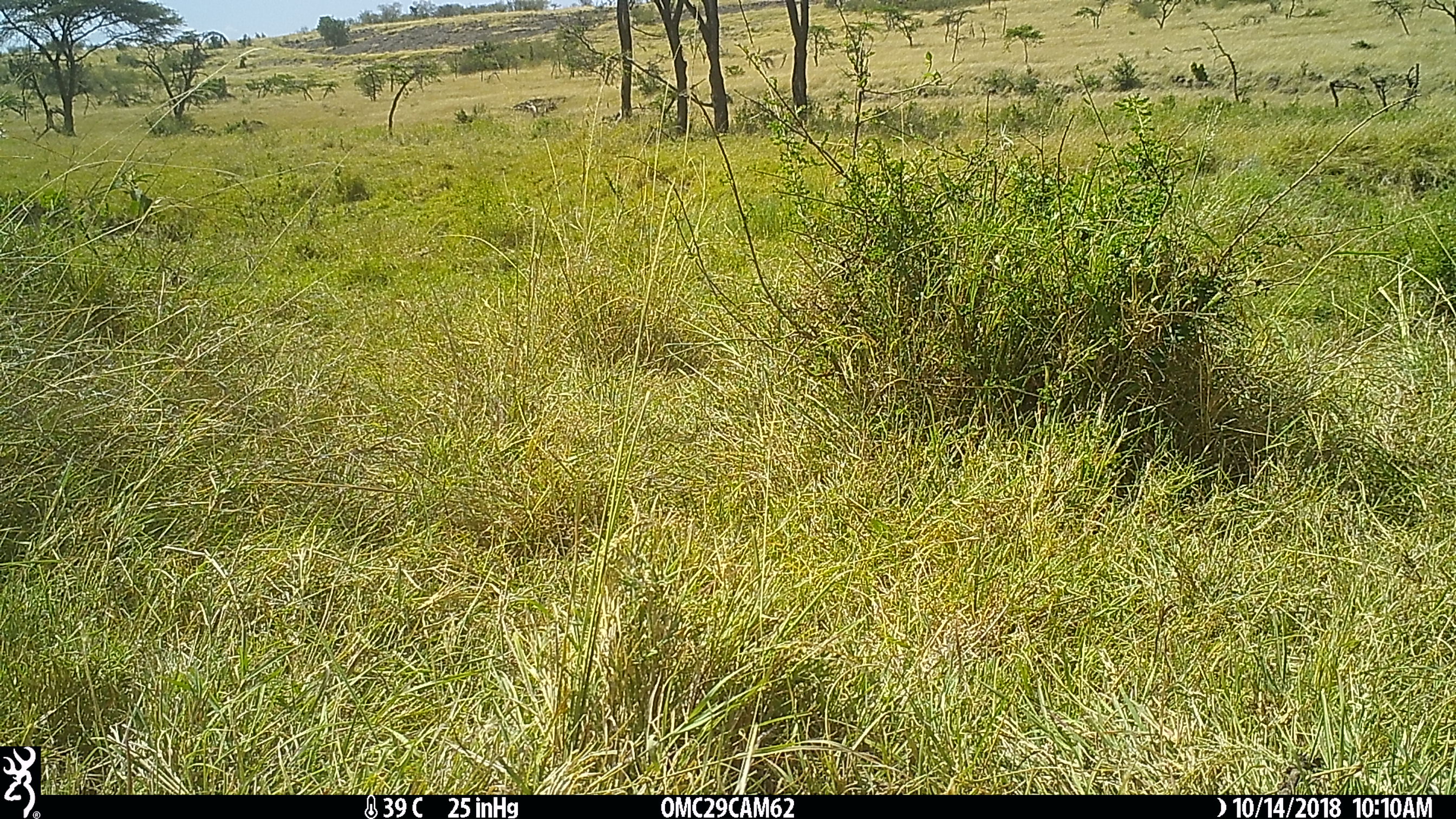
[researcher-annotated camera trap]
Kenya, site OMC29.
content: no animal present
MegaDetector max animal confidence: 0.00